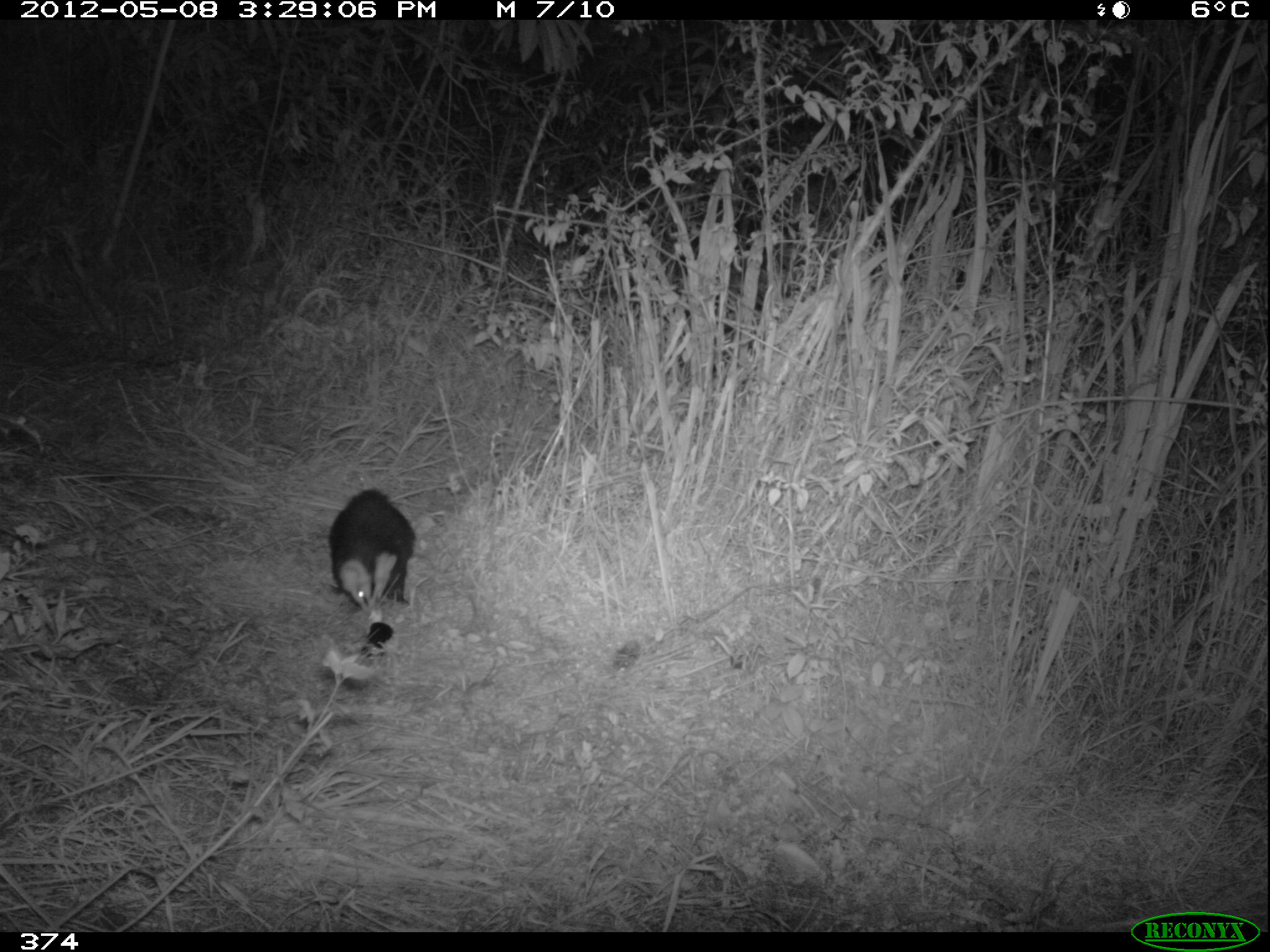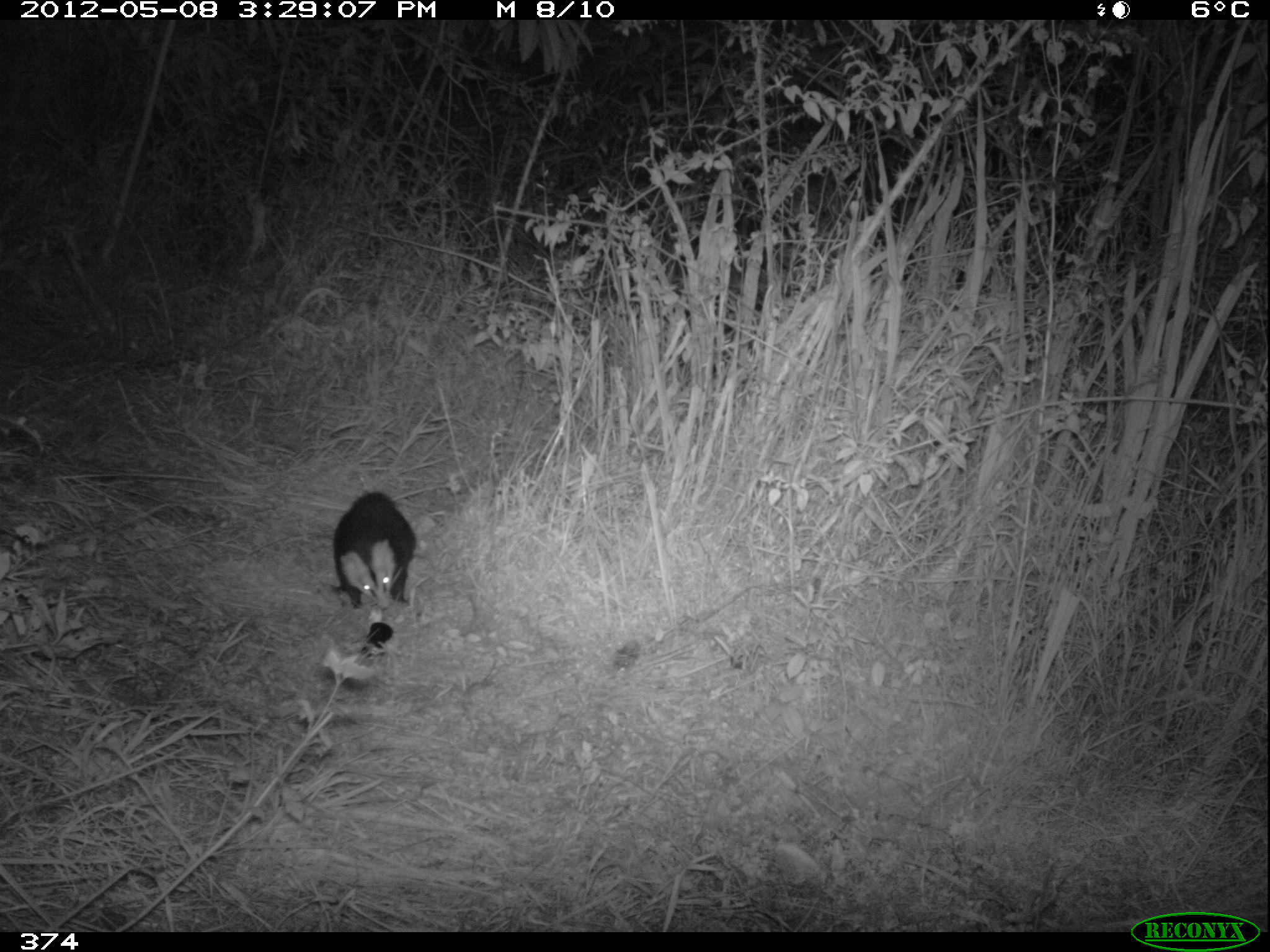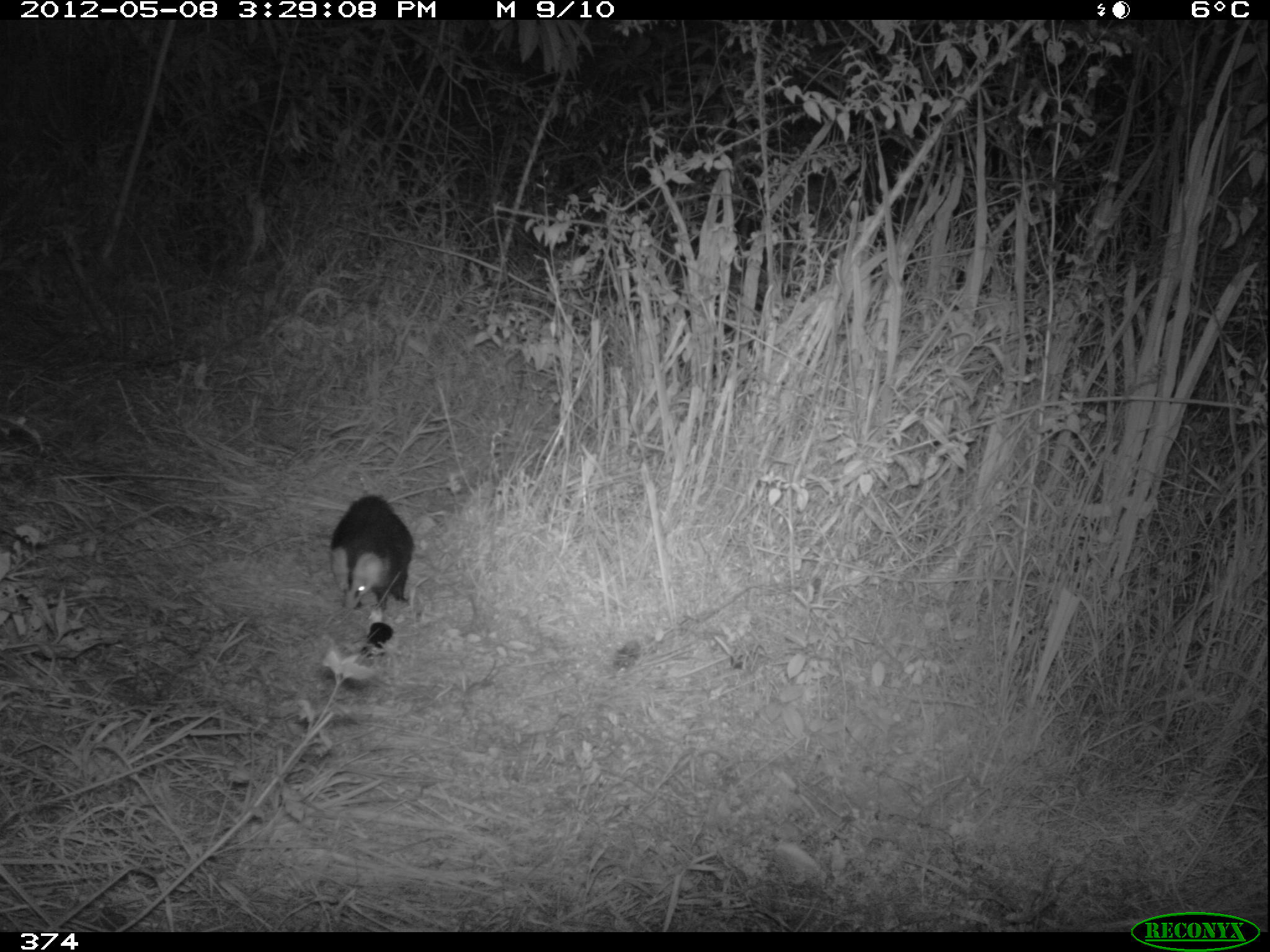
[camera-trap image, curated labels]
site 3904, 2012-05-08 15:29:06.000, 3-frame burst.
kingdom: Animalia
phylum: Chordata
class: Mammalia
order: Didelphimorphia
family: Didelphidae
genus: Didelphis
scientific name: Didelphis pernigra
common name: andean white-eared opossum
Didelphis pernigra (andean white-eared opossum).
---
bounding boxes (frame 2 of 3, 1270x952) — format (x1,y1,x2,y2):
didelphis pernigra: (329,479,452,609)